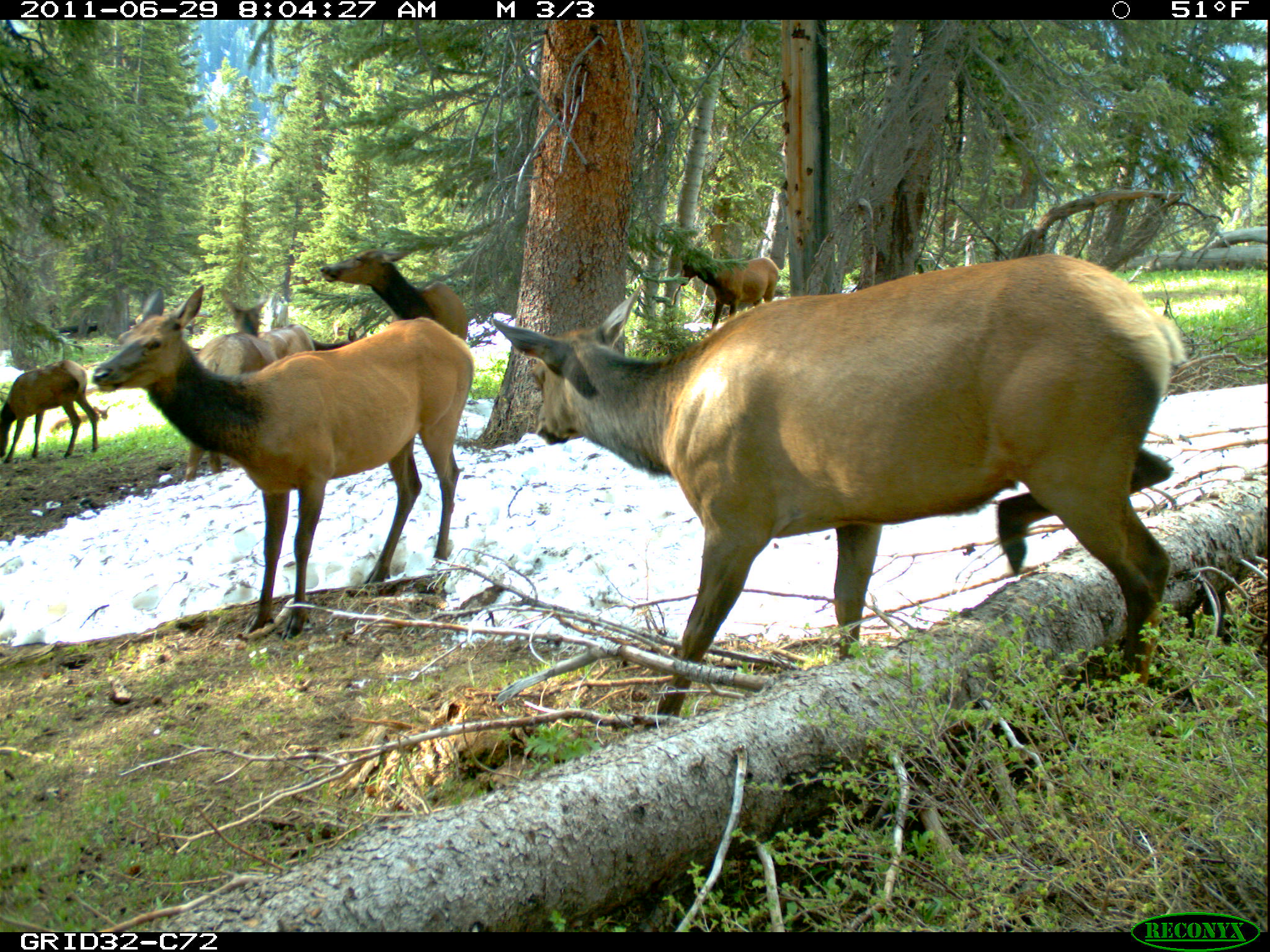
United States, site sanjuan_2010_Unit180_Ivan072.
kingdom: Animalia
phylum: Chordata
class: Mammalia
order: Artiodactyla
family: Cervidae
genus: Cervus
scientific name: Cervus elaphus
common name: red deer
Cervus elaphus (red deer).